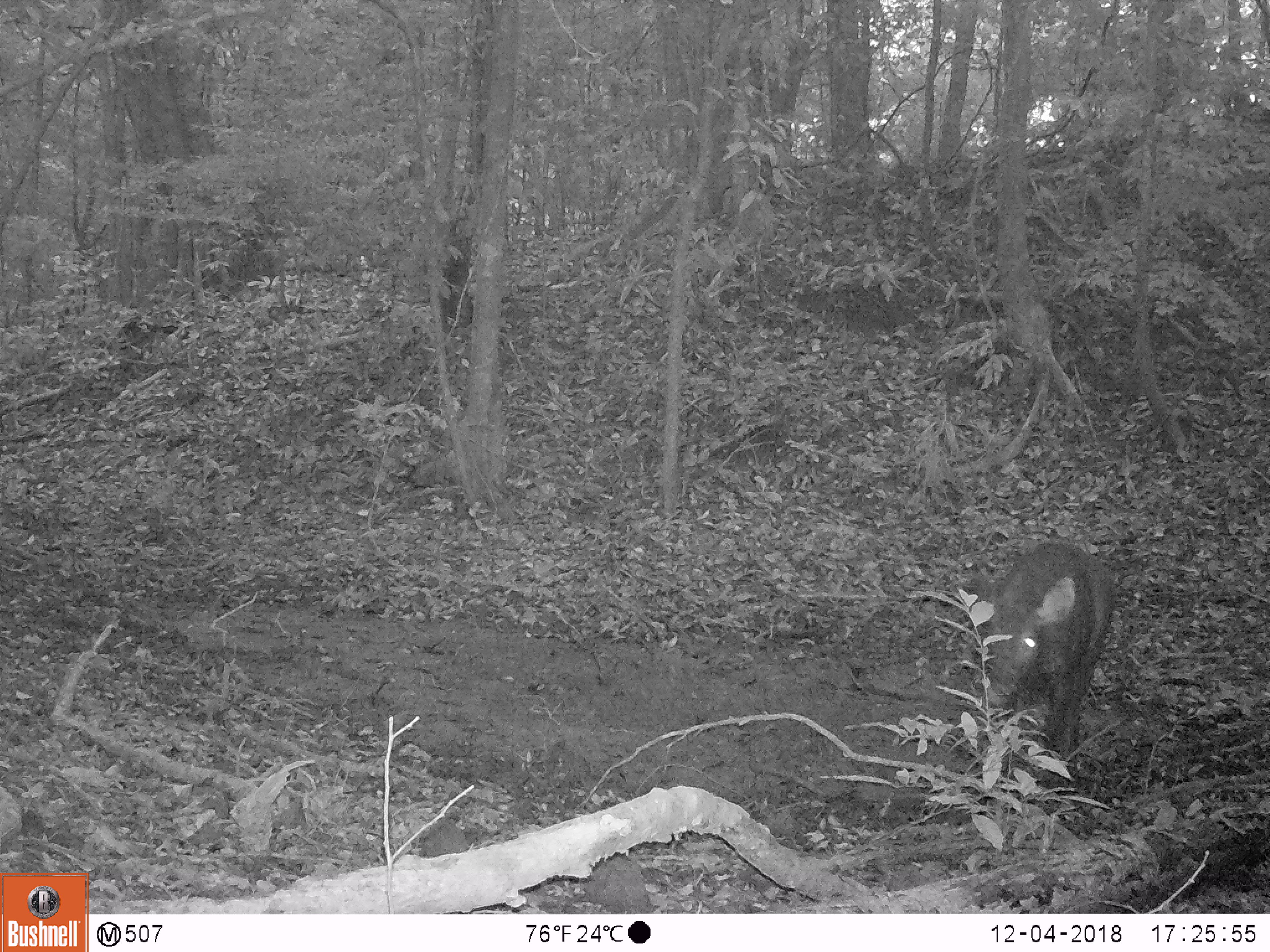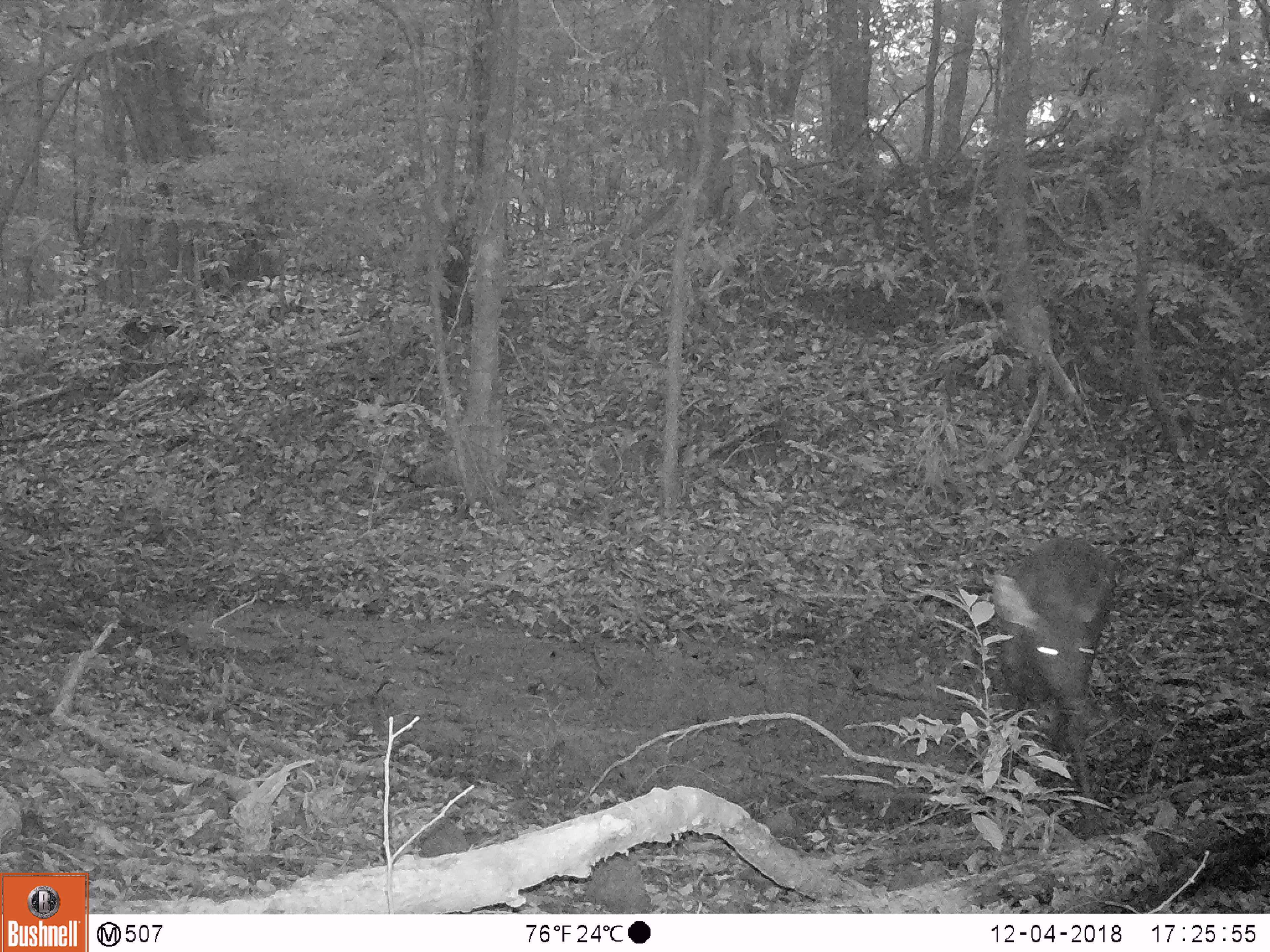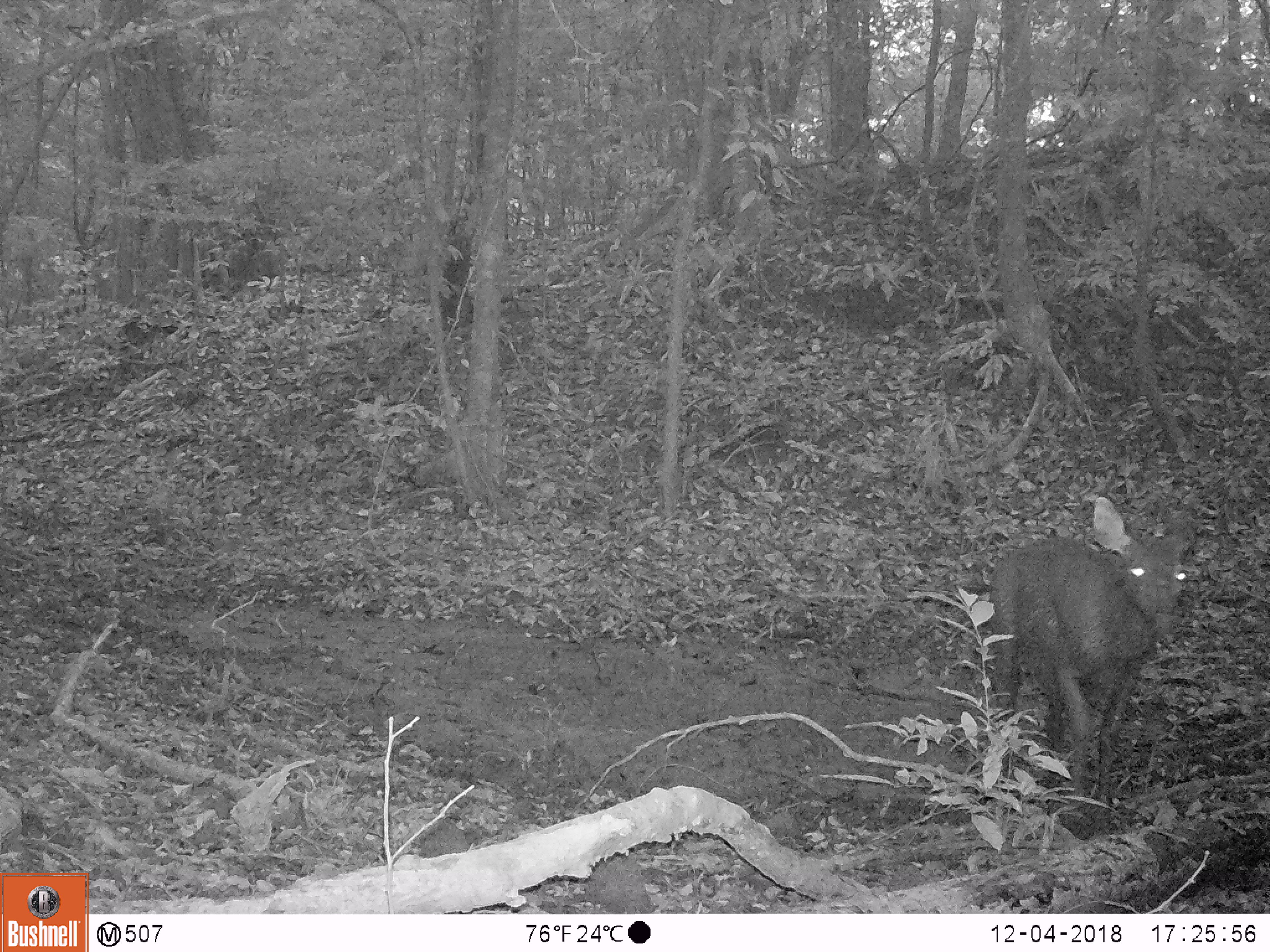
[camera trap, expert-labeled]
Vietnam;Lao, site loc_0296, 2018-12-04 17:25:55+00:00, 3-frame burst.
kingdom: Animalia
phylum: Chordata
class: Mammalia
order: Artiodactyla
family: Cervidae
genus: Rusa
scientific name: Rusa unicolor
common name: sambar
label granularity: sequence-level